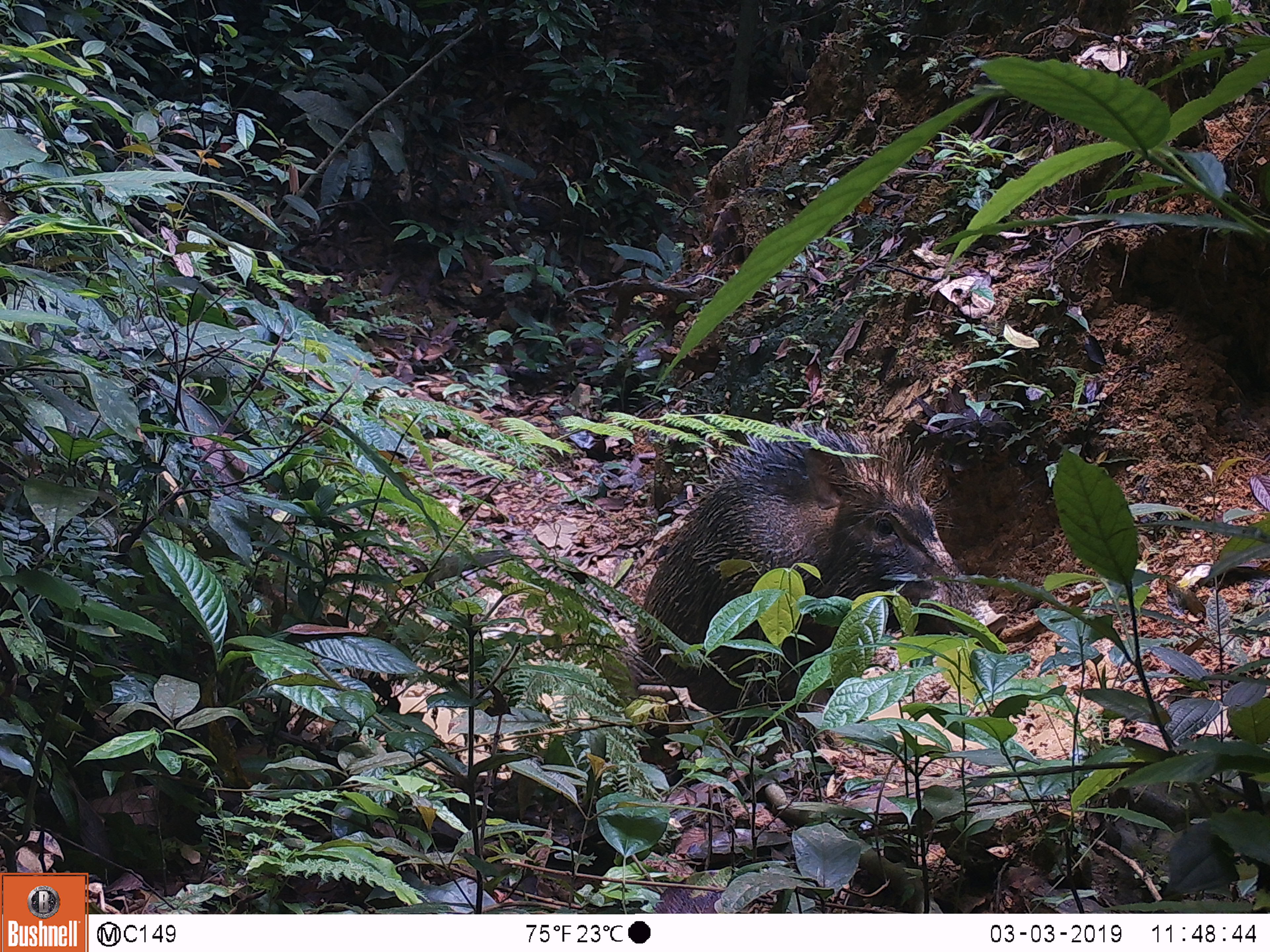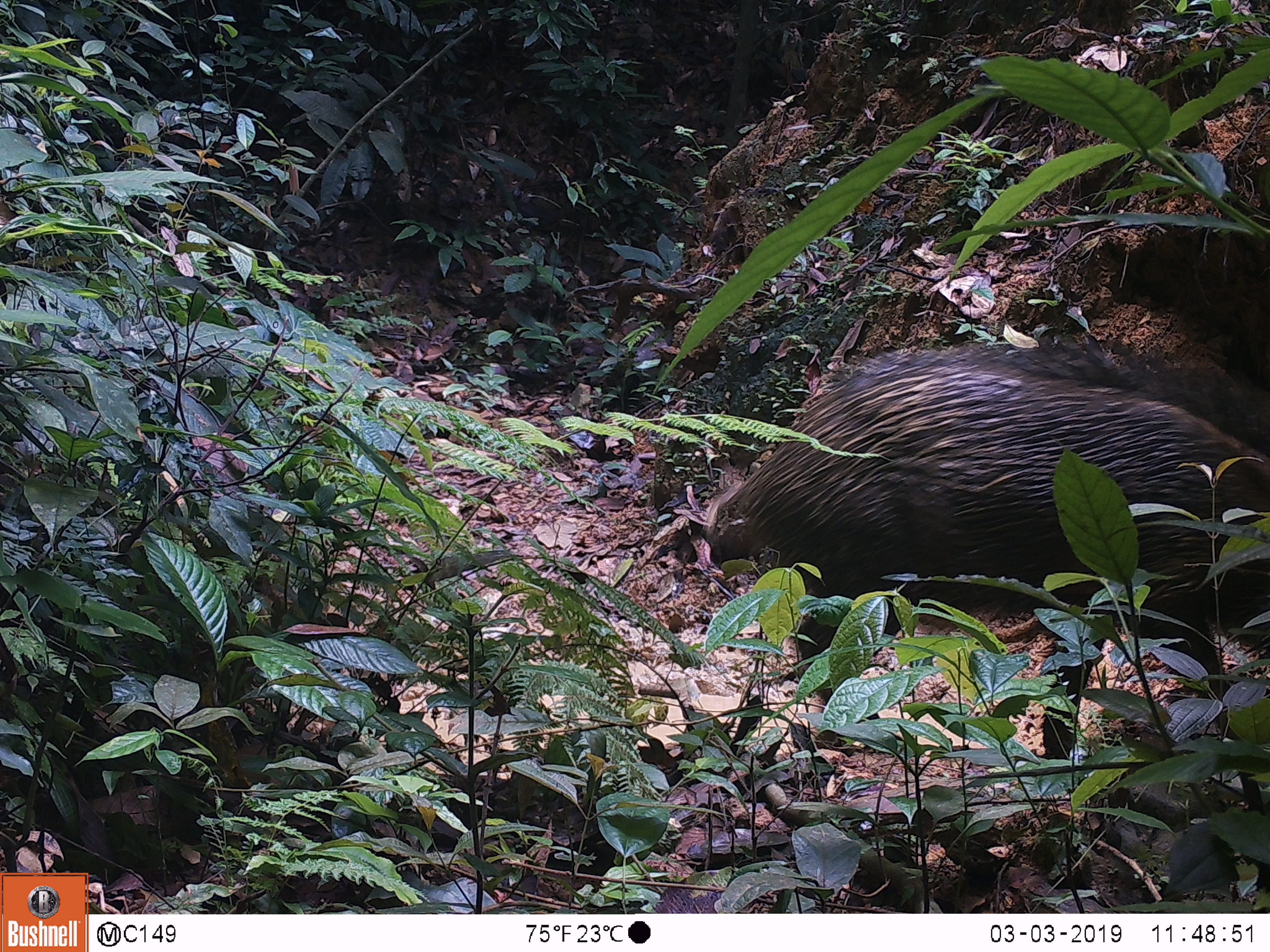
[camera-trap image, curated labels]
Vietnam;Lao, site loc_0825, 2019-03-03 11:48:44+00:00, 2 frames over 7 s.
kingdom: Animalia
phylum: Chordata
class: Mammalia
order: Artiodactyla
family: Suidae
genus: Sus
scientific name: Sus scrofa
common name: eurasian wild pig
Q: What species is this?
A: Eurasian wild pig (Sus scrofa).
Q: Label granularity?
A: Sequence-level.